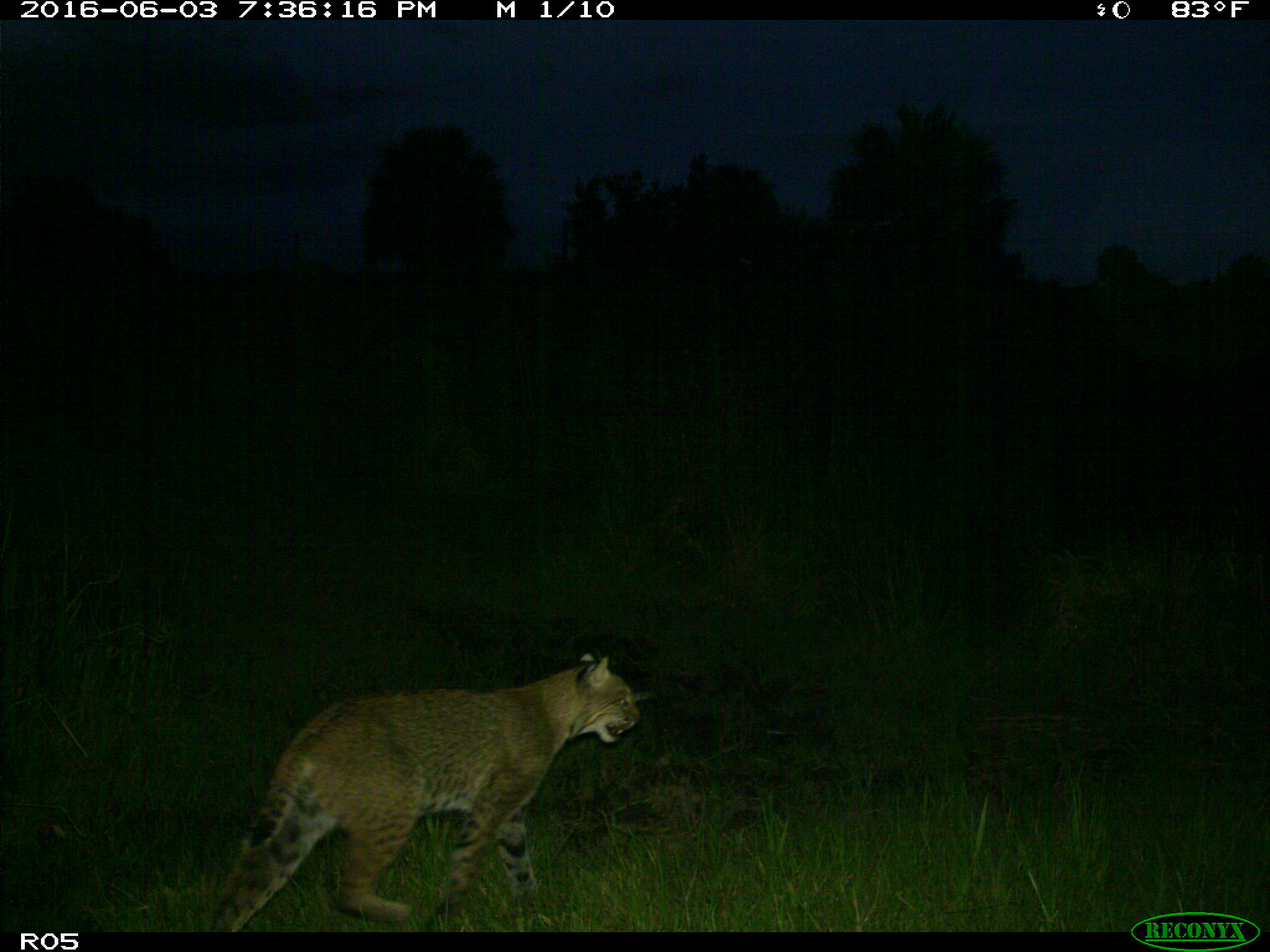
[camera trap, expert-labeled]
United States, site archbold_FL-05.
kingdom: Animalia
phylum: Chordata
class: Mammalia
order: Carnivora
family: Felidae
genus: Lynx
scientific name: Lynx rufus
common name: bobcat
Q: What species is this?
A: Lynx rufus (bobcat).